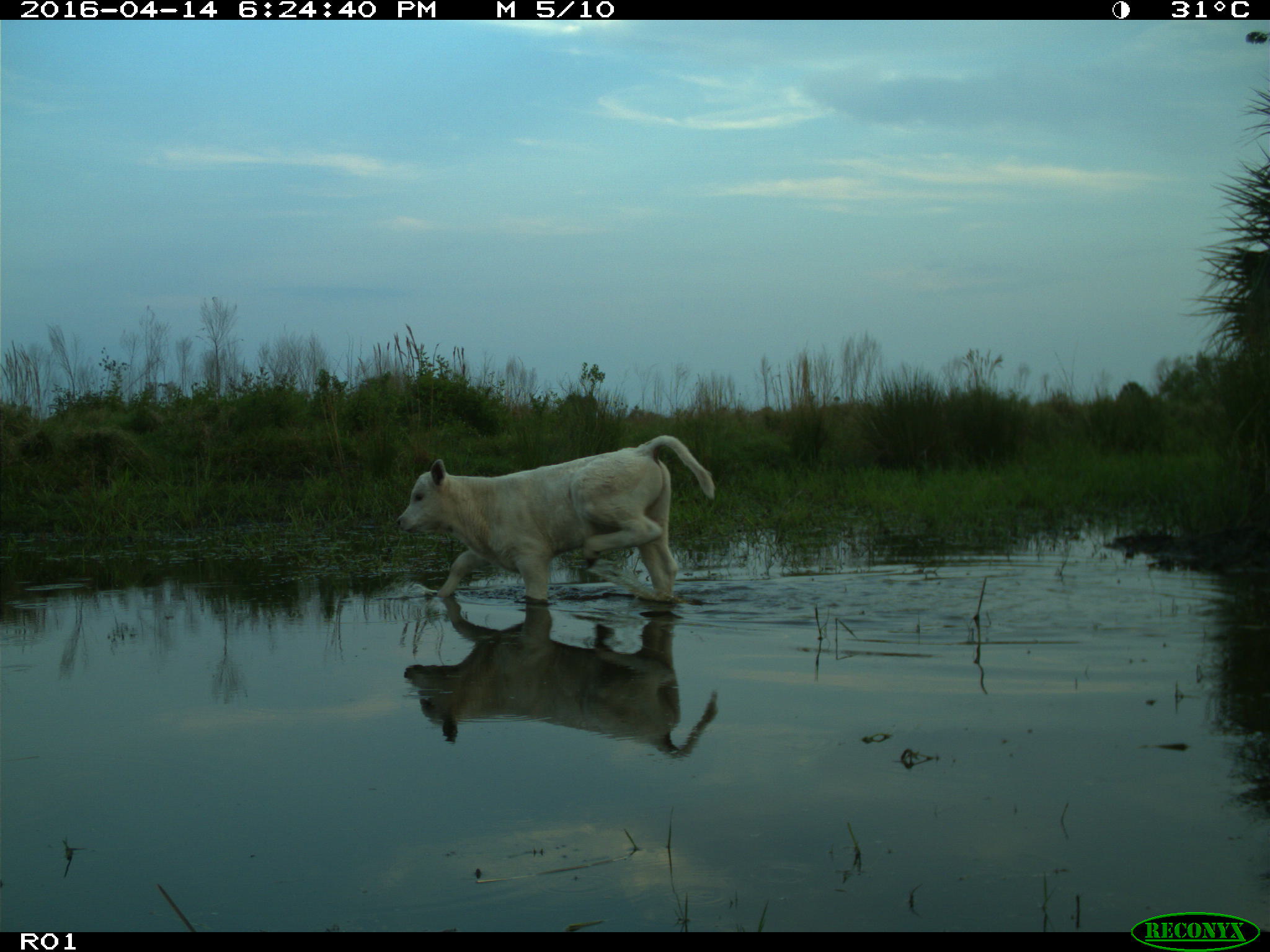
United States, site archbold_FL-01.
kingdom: Animalia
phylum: Chordata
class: Mammalia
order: Artiodactyla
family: Bovidae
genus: Bos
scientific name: Bos taurus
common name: domestic cow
Bos taurus (domestic cow).